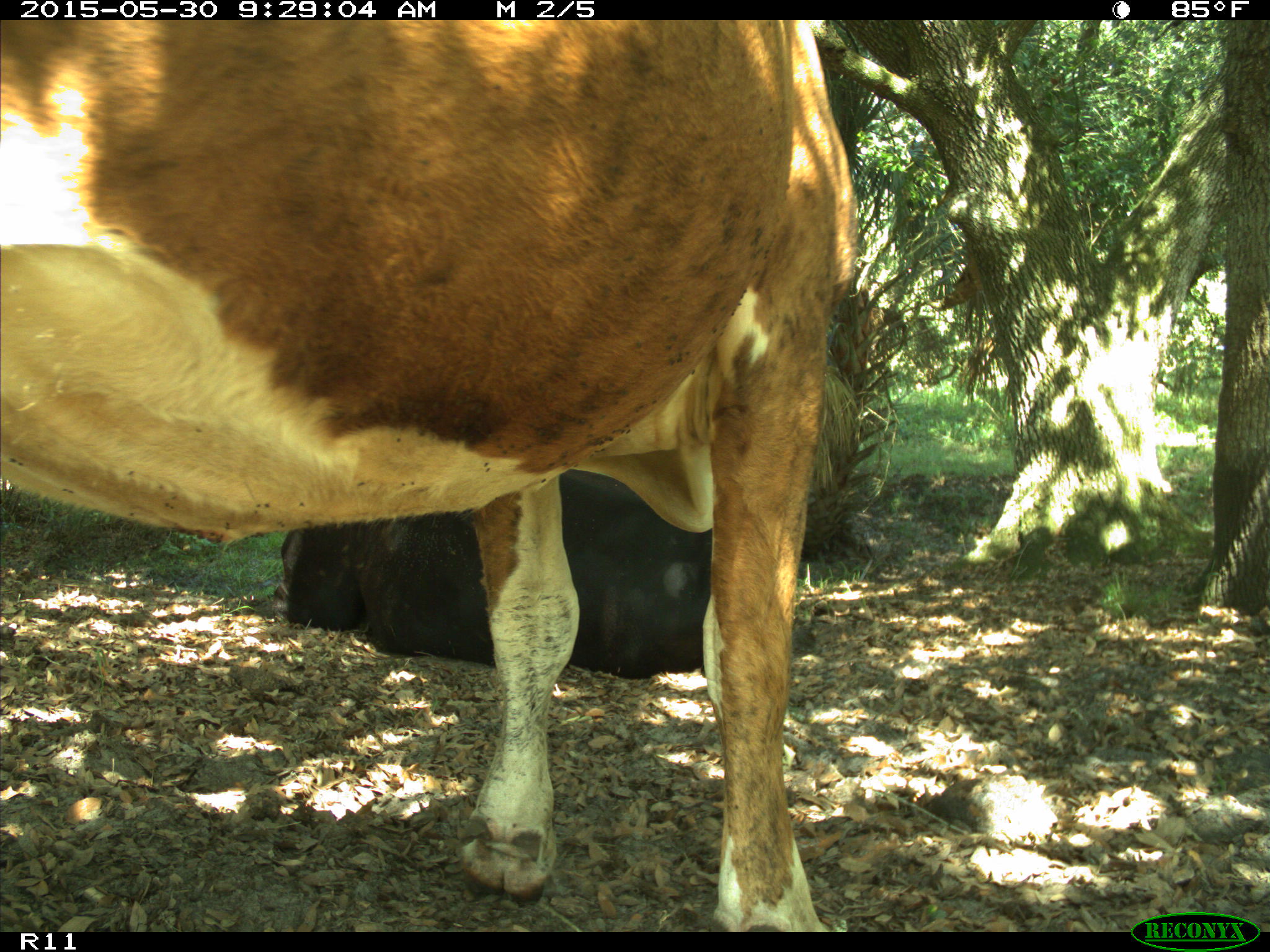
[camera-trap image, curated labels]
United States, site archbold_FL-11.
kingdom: Animalia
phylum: Chordata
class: Mammalia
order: Artiodactyla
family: Bovidae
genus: Bos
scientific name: Bos taurus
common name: domestic cow